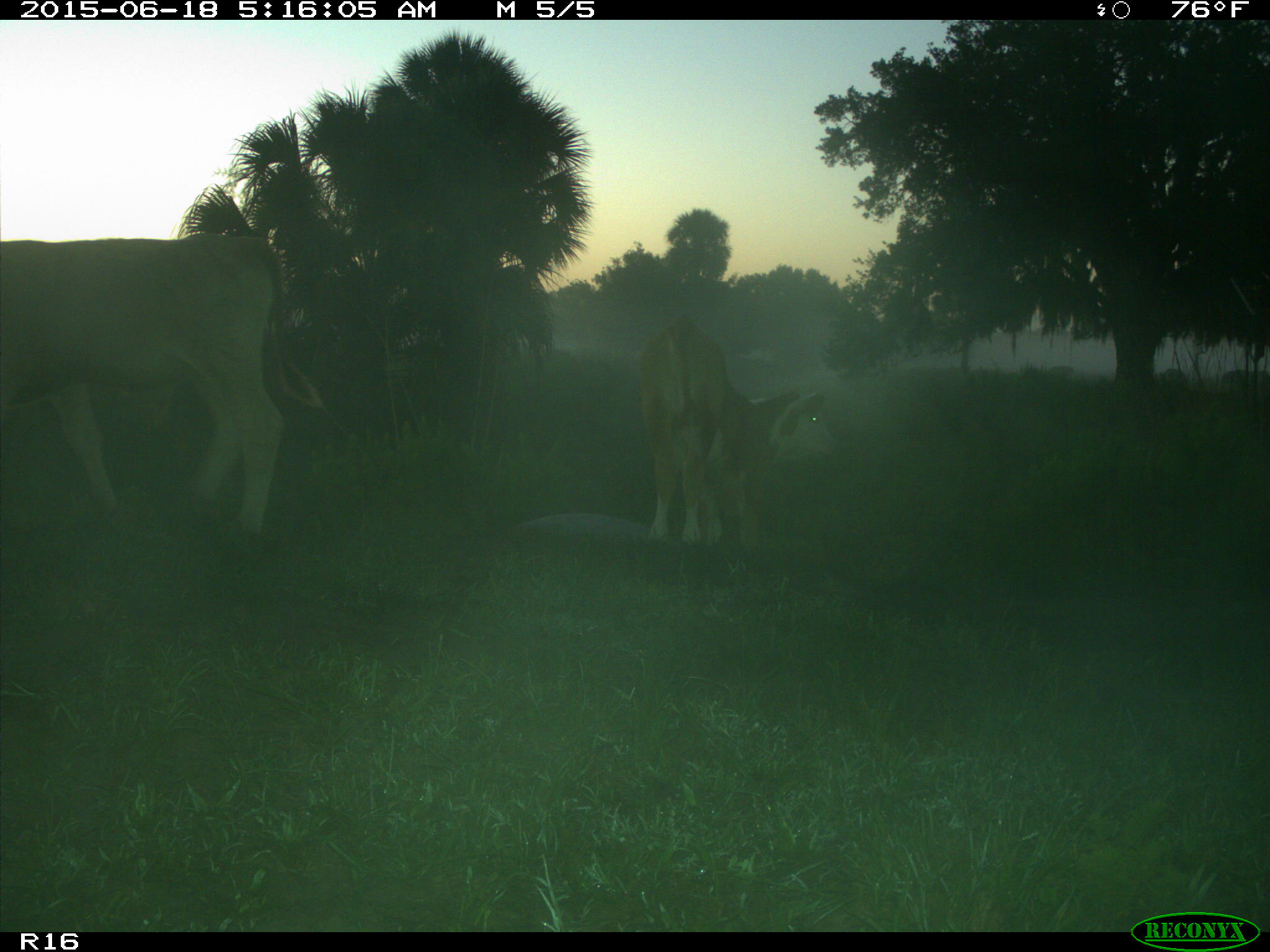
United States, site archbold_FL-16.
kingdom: Animalia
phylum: Chordata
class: Mammalia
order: Artiodactyla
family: Bovidae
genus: Bos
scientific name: Bos taurus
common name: domestic cow